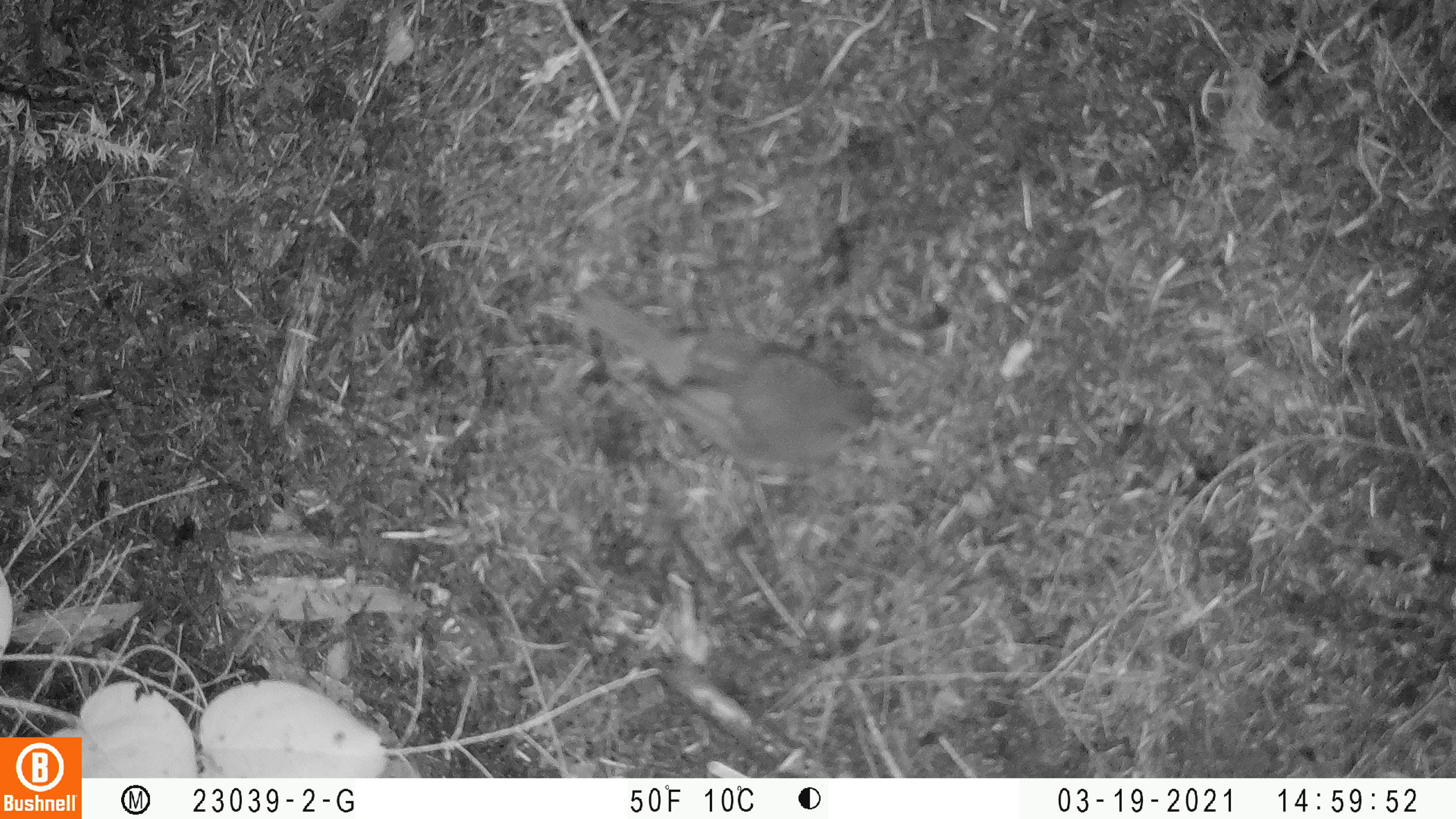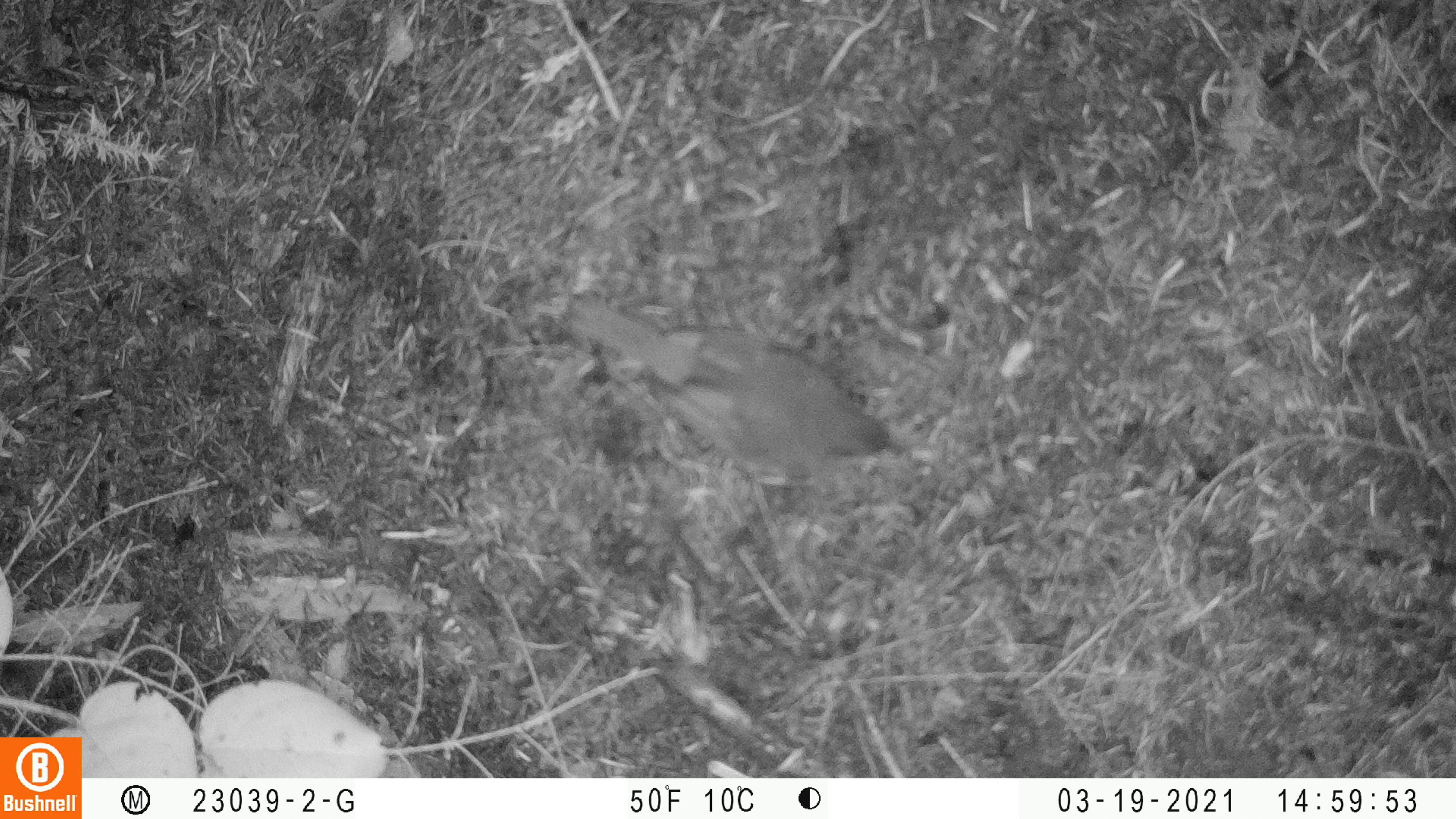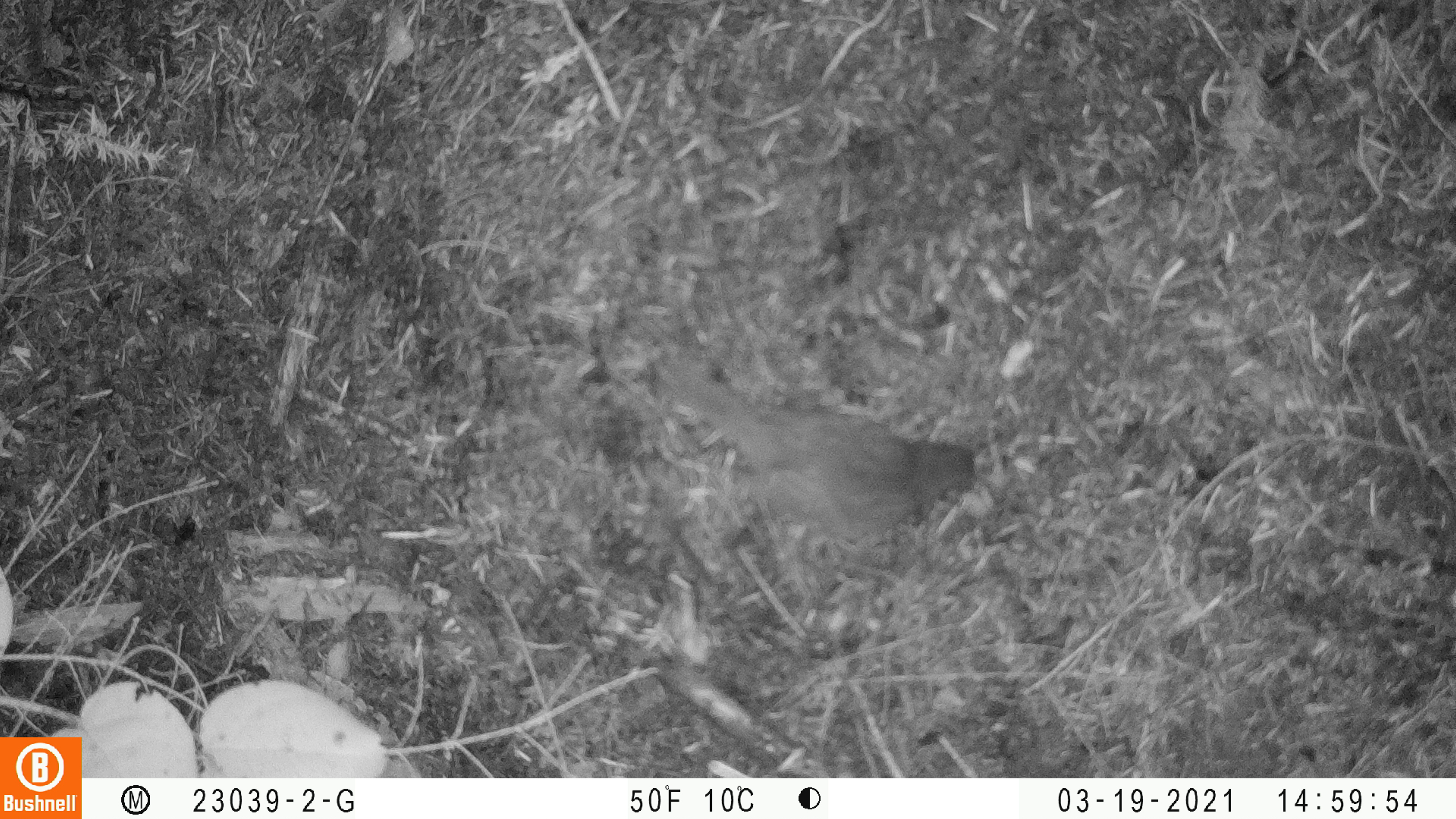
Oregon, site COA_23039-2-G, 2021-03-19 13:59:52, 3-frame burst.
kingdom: Animalia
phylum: Chordata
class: Aves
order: Passeriformes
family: Turdidae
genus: Catharus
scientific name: Catharus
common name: brown thrushes and nightingale-thrushes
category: catharus species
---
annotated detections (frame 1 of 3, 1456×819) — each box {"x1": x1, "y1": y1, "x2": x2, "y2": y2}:
catharus species: {"x1": 539, "y1": 243, "x2": 937, "y2": 515}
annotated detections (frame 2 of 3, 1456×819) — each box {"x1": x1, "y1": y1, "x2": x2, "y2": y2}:
catharus species: {"x1": 540, "y1": 252, "x2": 936, "y2": 505}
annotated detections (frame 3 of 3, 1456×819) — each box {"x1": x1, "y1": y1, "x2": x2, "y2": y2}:
catharus species: {"x1": 605, "y1": 317, "x2": 1026, "y2": 562}